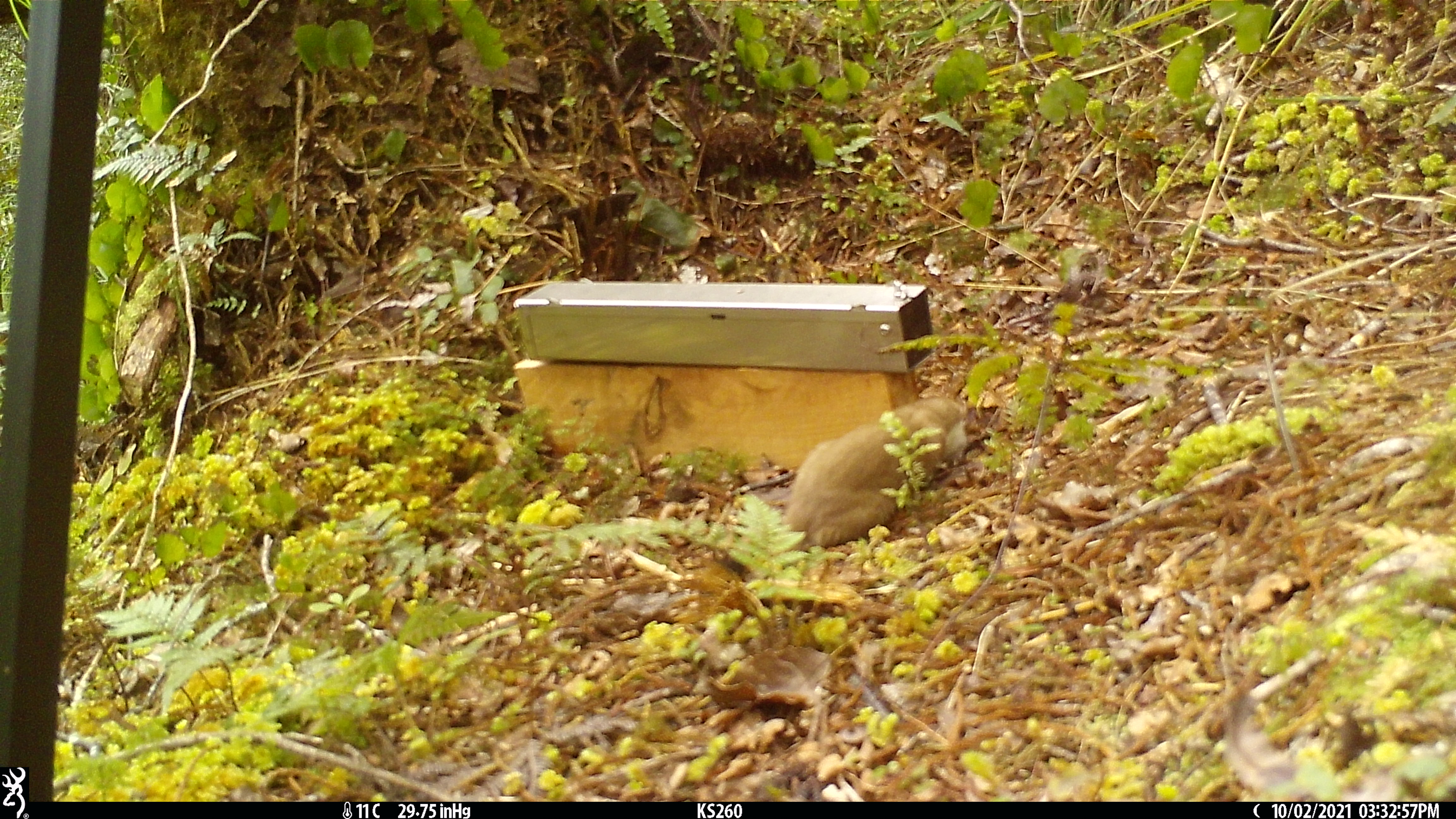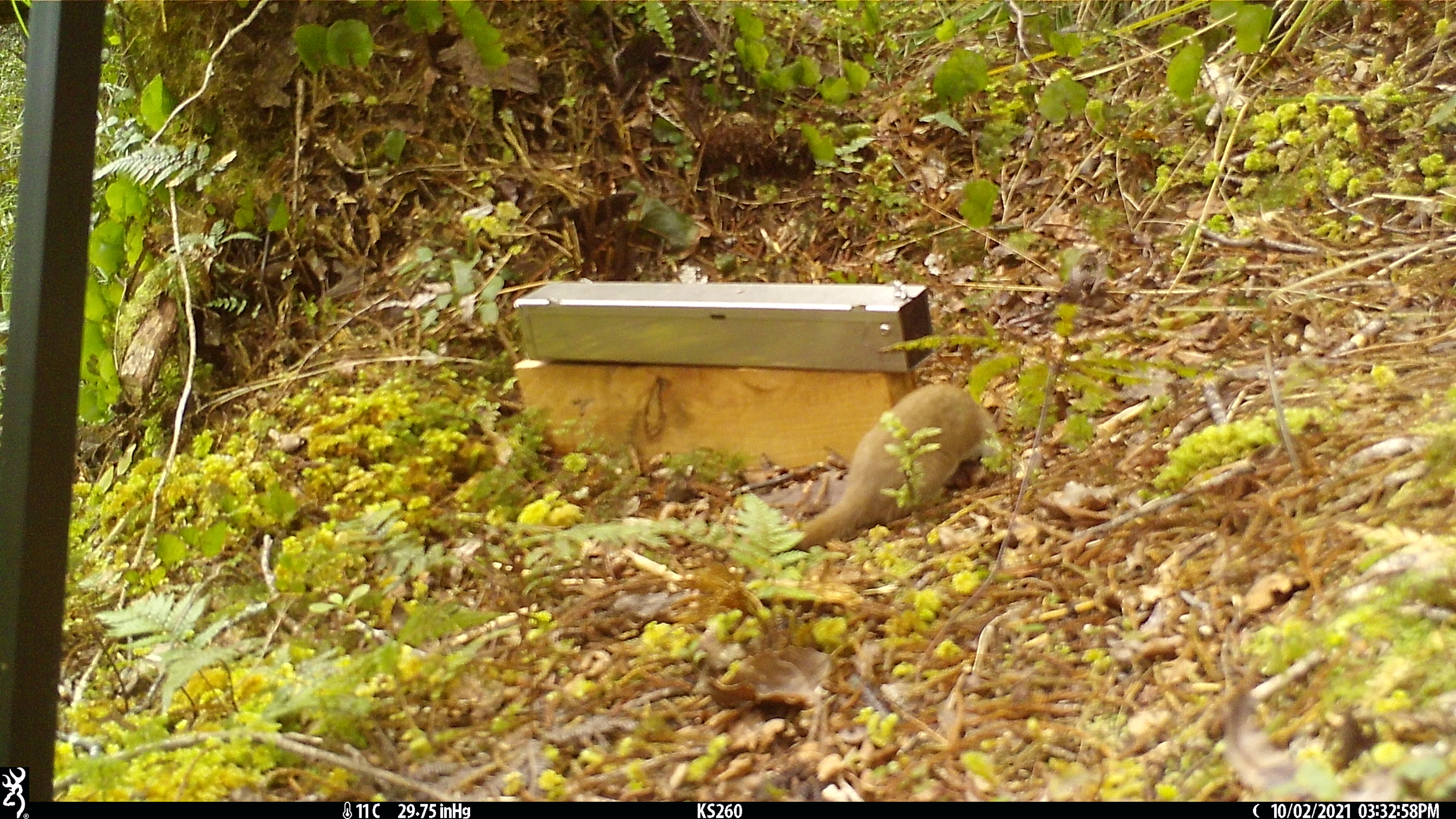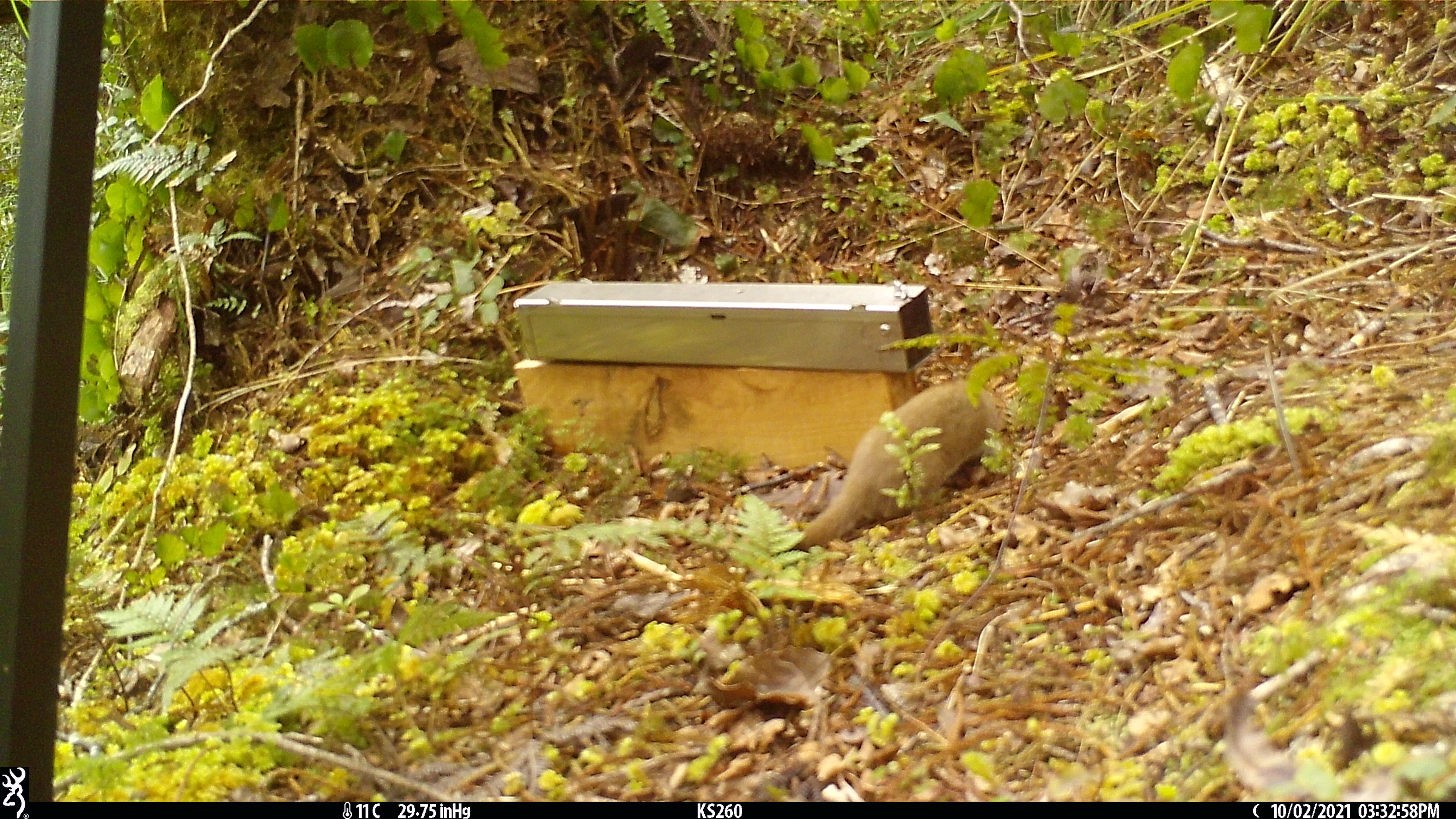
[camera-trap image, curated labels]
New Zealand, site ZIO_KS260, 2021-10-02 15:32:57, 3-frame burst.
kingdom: Animalia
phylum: Chordata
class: Mammalia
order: Carnivora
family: Mustelidae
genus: Mustela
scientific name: Mustela erminea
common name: stoat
Stoat (Mustela erminea).